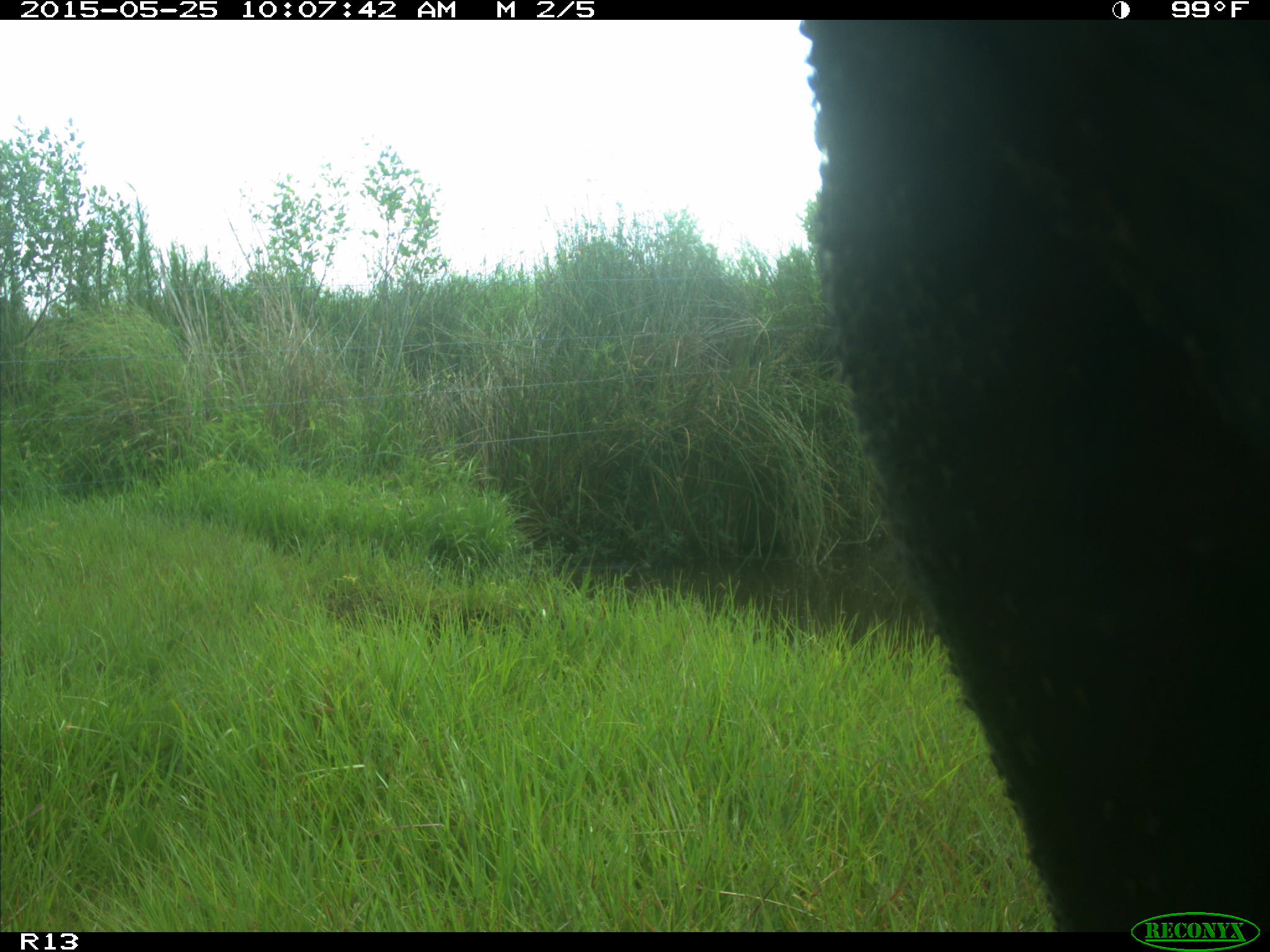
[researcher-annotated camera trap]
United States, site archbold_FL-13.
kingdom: Animalia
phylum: Chordata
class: Mammalia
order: Artiodactyla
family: Bovidae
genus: Bos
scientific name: Bos taurus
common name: domestic cow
Bos taurus (domestic cow).